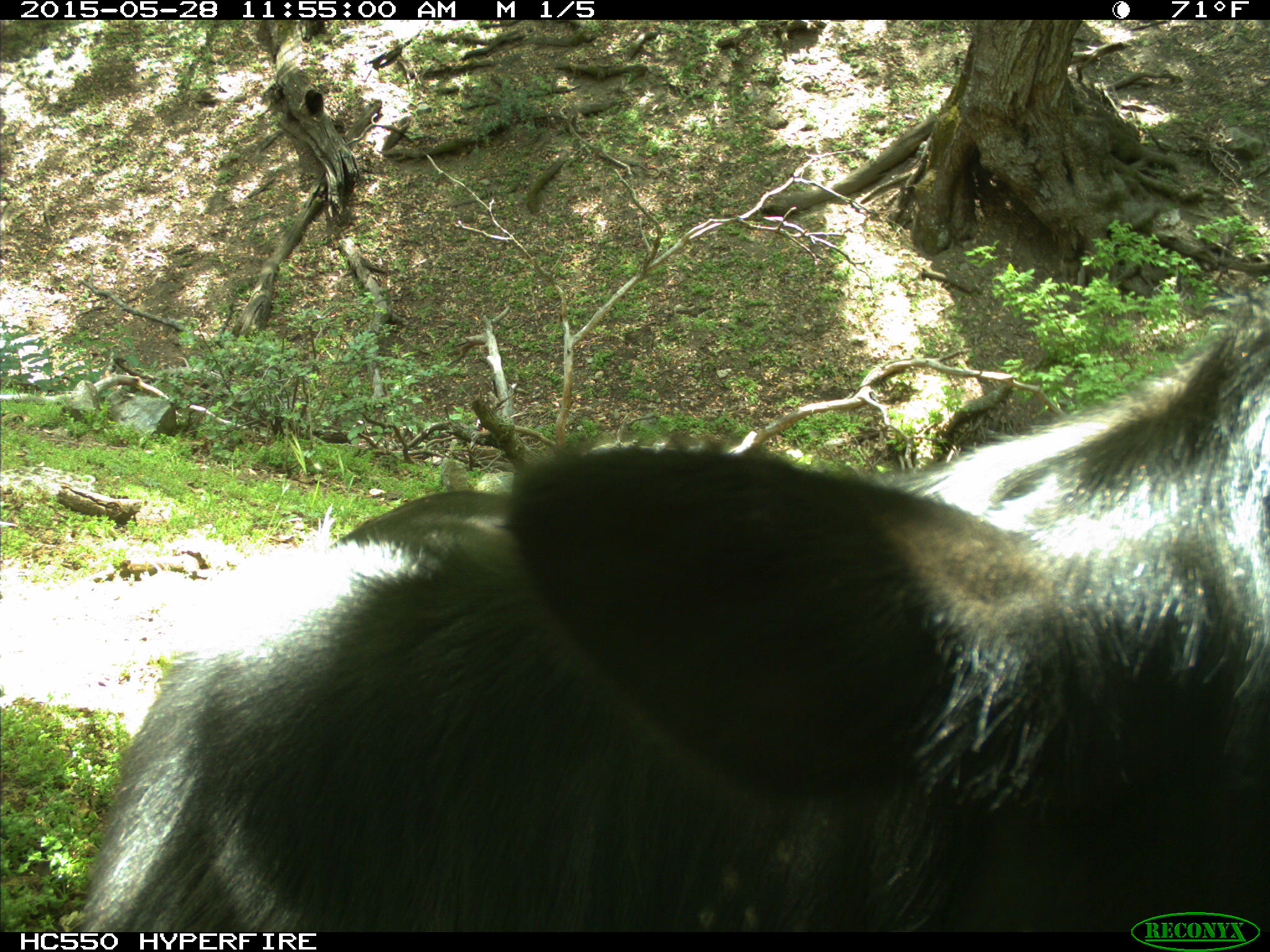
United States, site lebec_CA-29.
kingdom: Animalia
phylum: Chordata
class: Mammalia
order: Artiodactyla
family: Bovidae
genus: Bos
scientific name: Bos taurus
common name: domestic cow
Bos taurus (domestic cow).